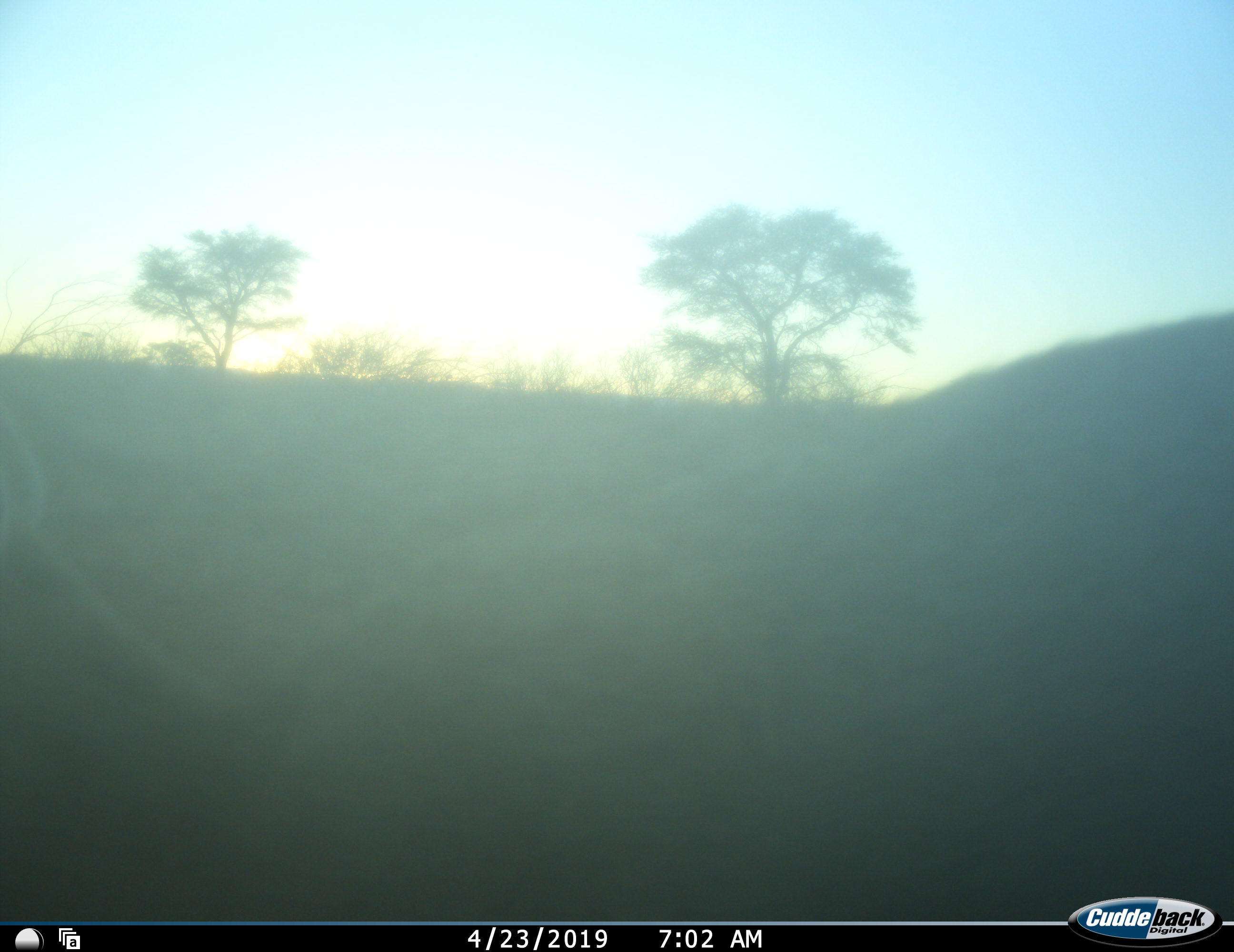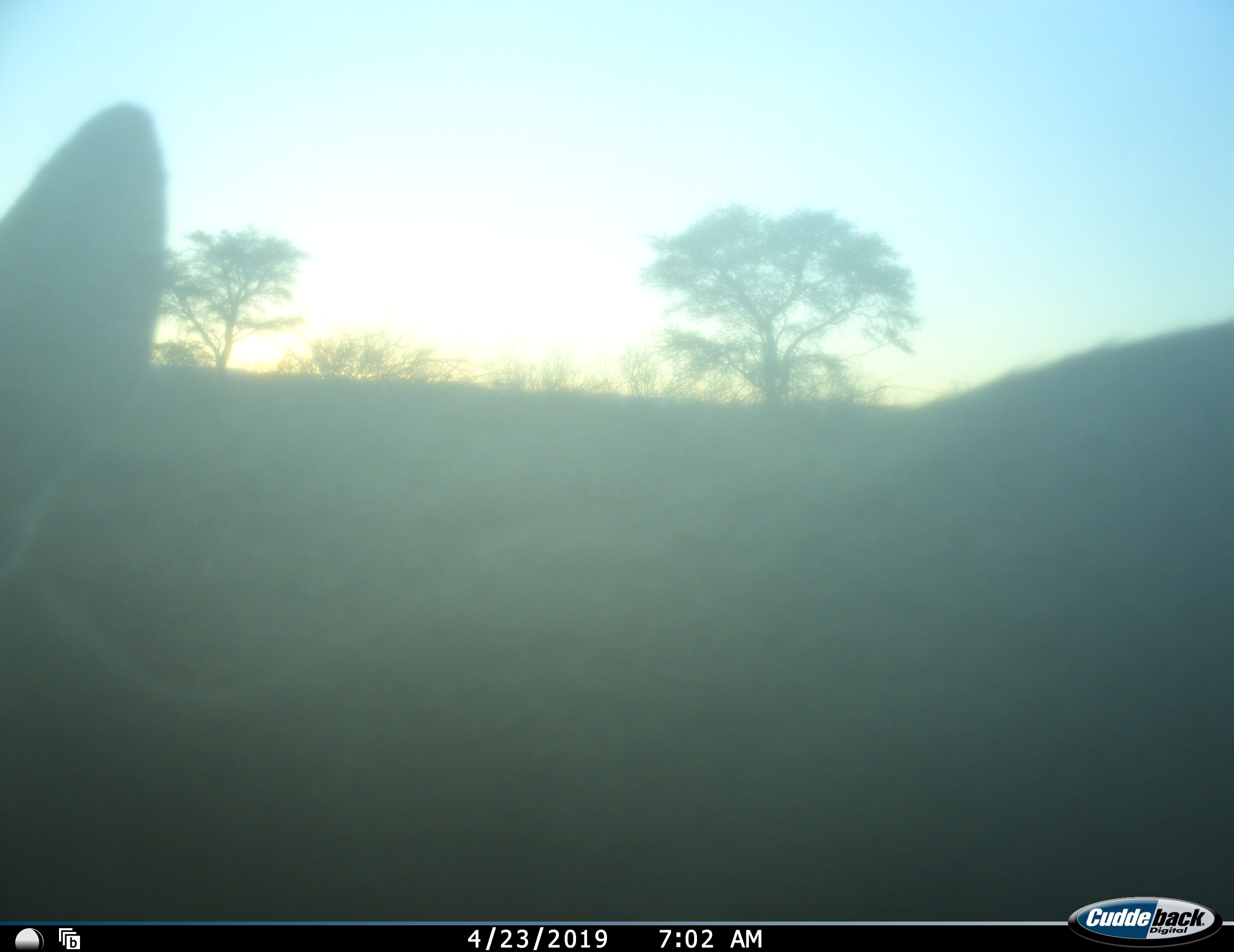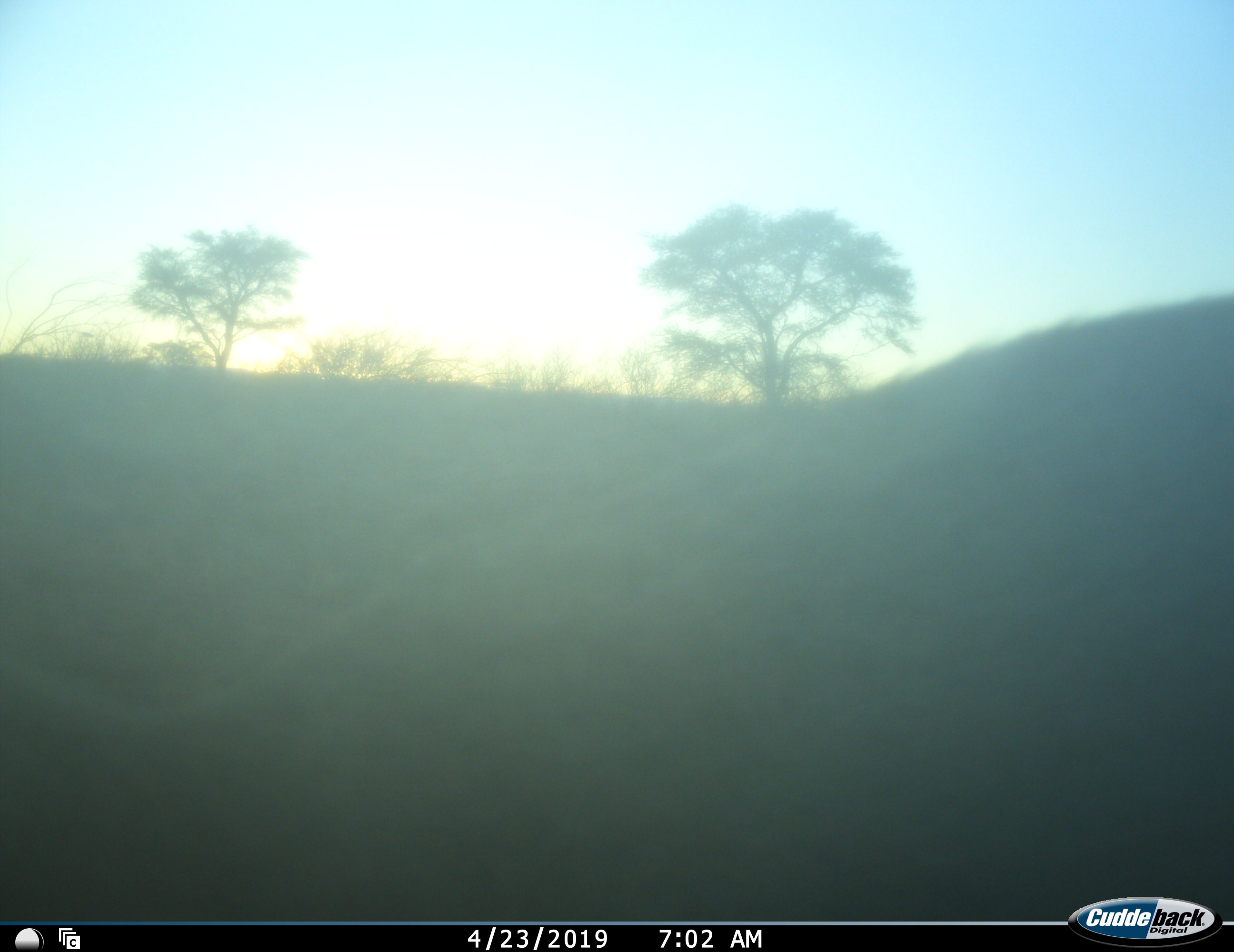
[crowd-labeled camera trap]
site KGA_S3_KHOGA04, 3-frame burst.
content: unidentified animal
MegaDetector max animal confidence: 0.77